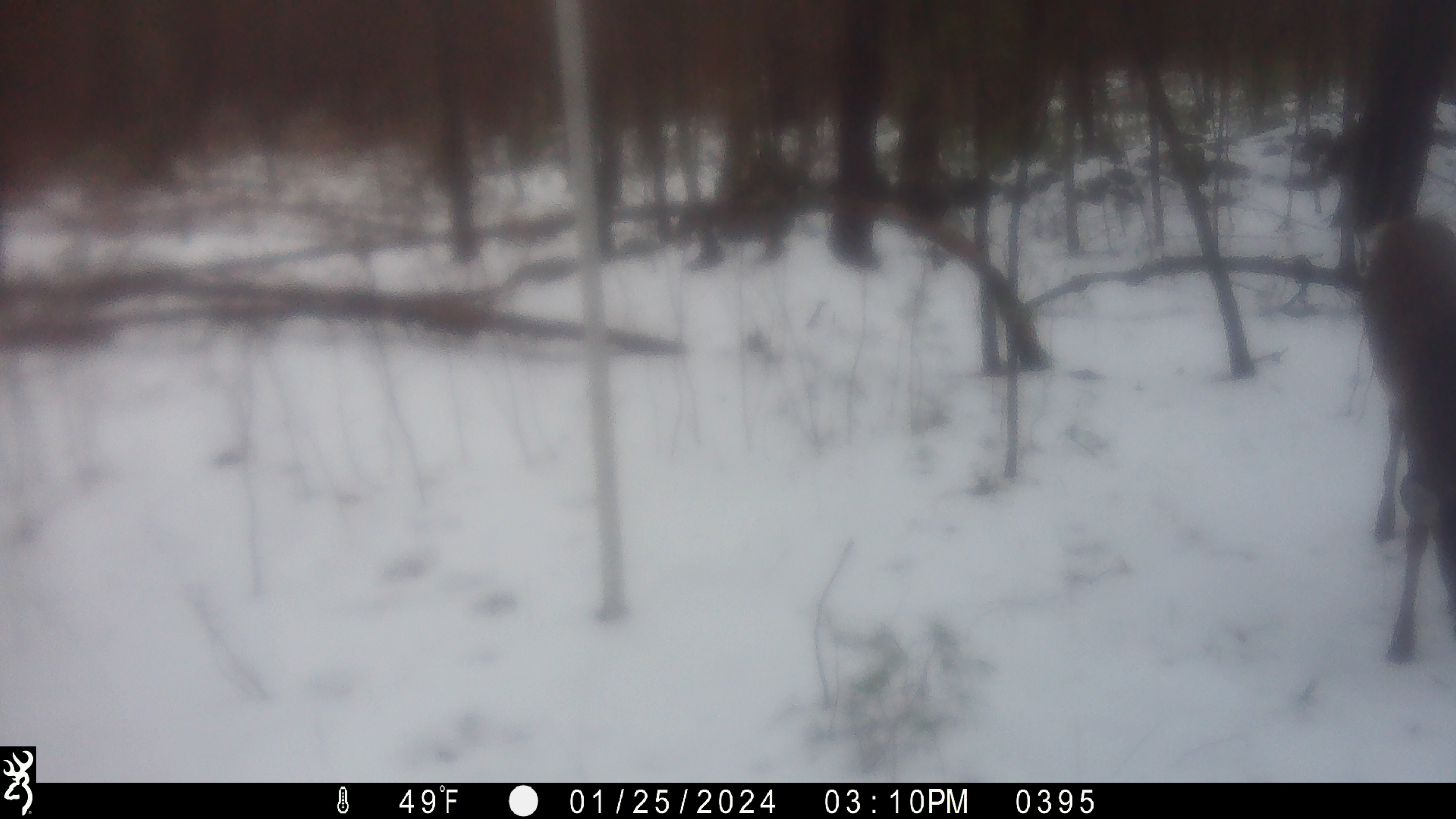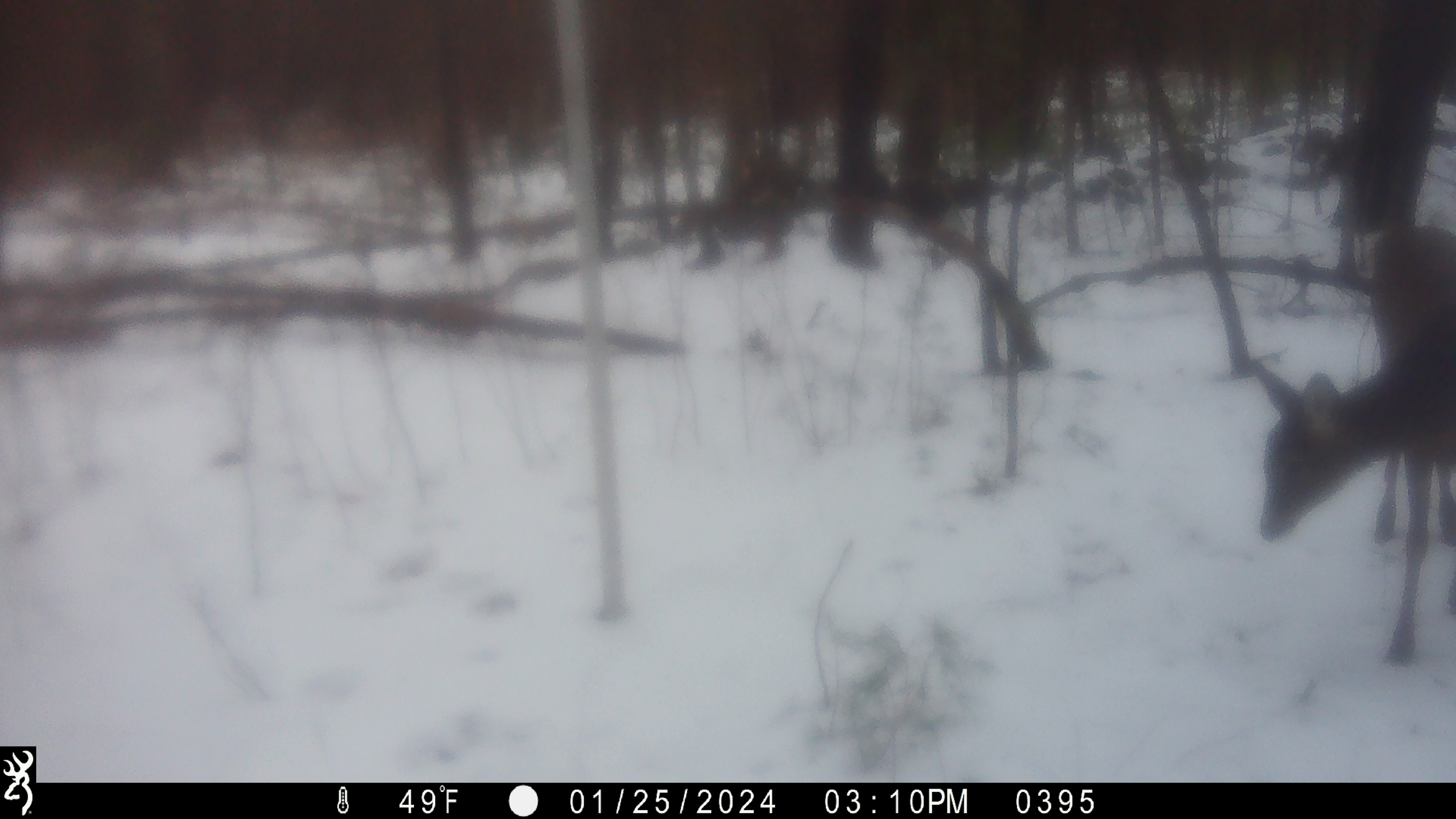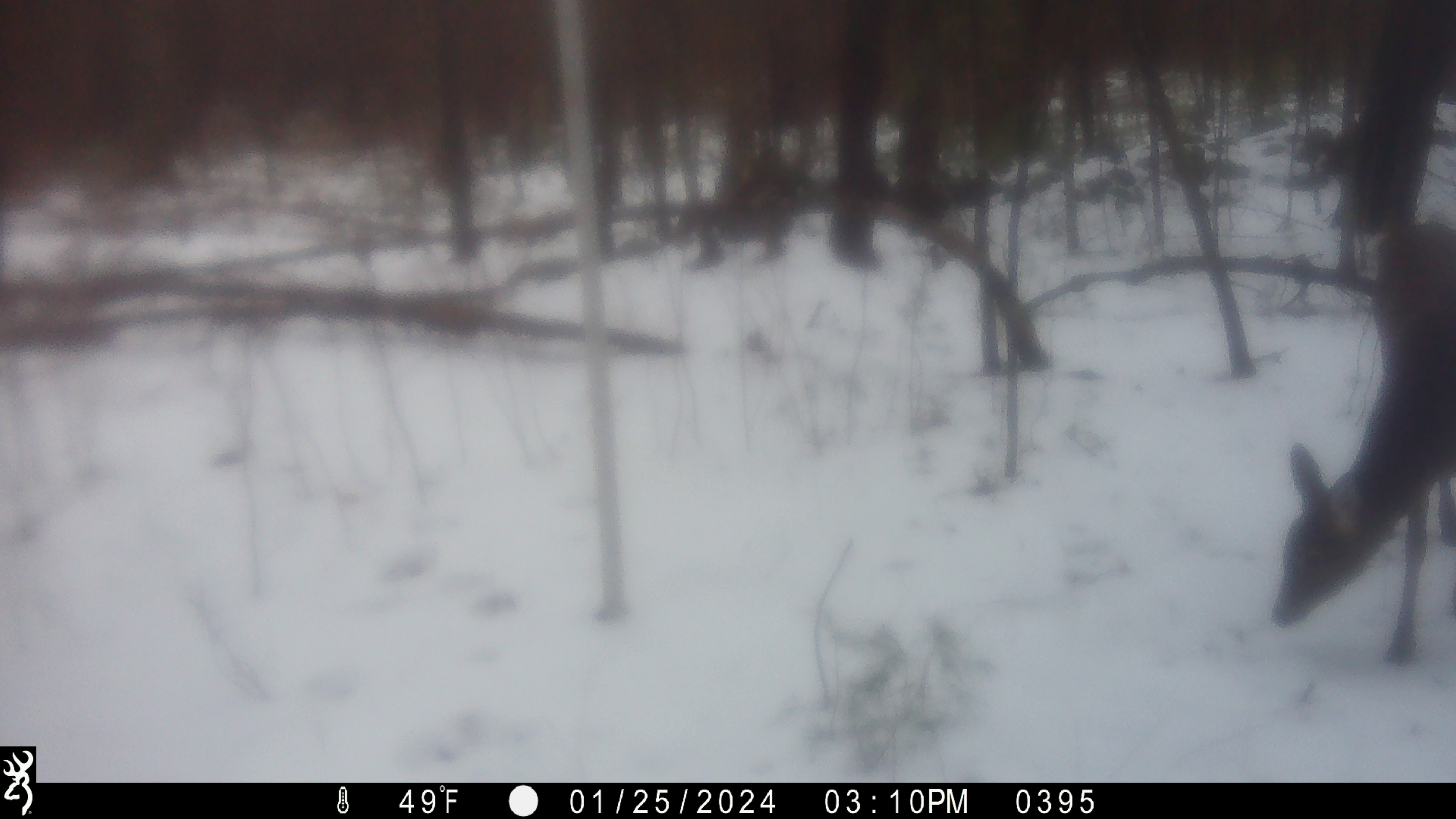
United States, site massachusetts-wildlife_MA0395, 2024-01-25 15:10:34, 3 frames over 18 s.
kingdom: Animalia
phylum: Chordata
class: Mammalia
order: Artiodactyla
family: Cervidae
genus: Odocoileus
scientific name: Odocoileus virginianus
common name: white-tailed deer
White-tailed deer (Odocoileus virginianus).